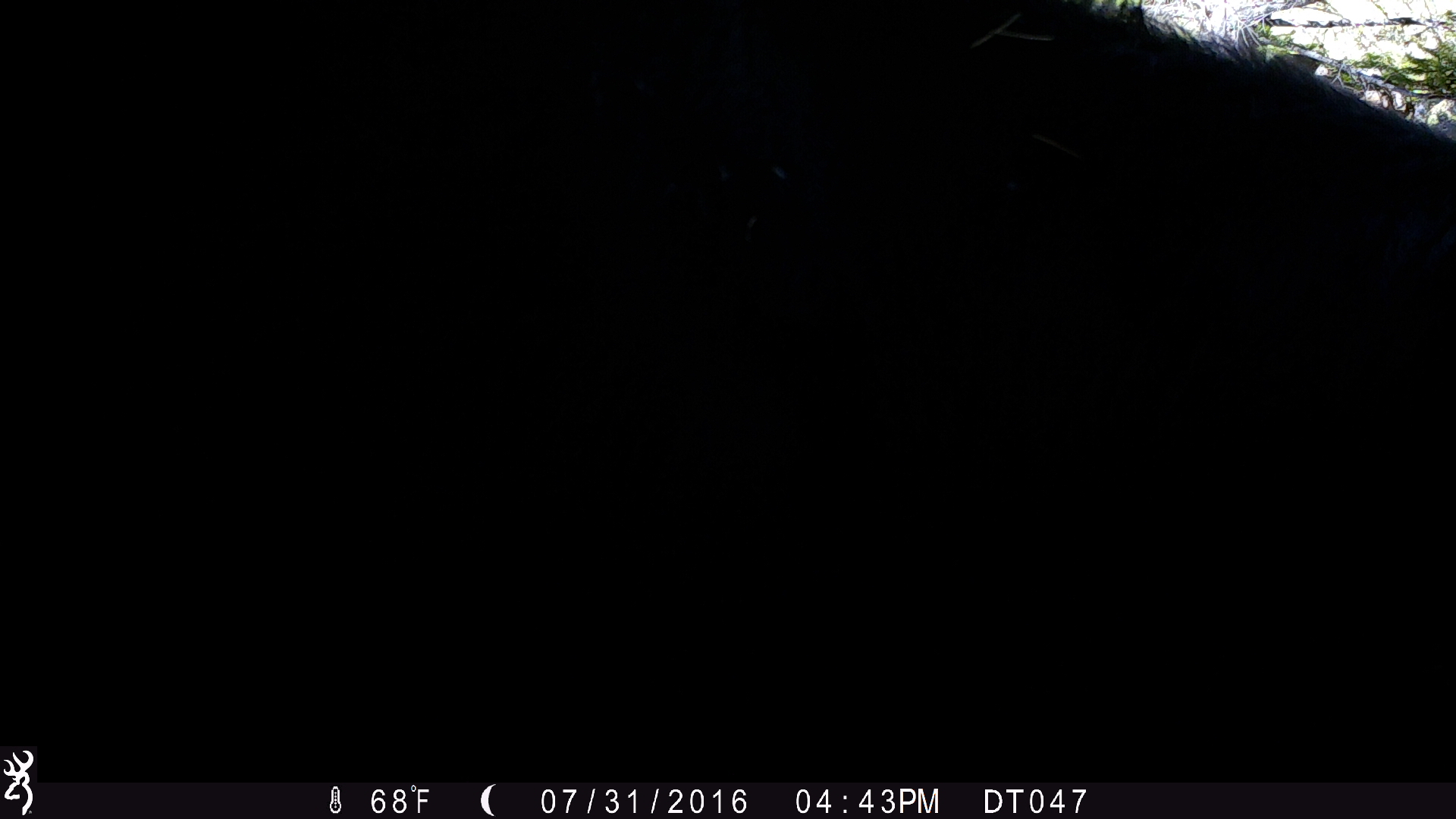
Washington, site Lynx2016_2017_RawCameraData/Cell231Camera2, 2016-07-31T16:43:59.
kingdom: Animalia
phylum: Chordata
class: Mammalia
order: Artiodactyla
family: Bovidae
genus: Bos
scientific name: Bos taurus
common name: domestic cattle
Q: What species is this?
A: Domestic cattle (Bos taurus).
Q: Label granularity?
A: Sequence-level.